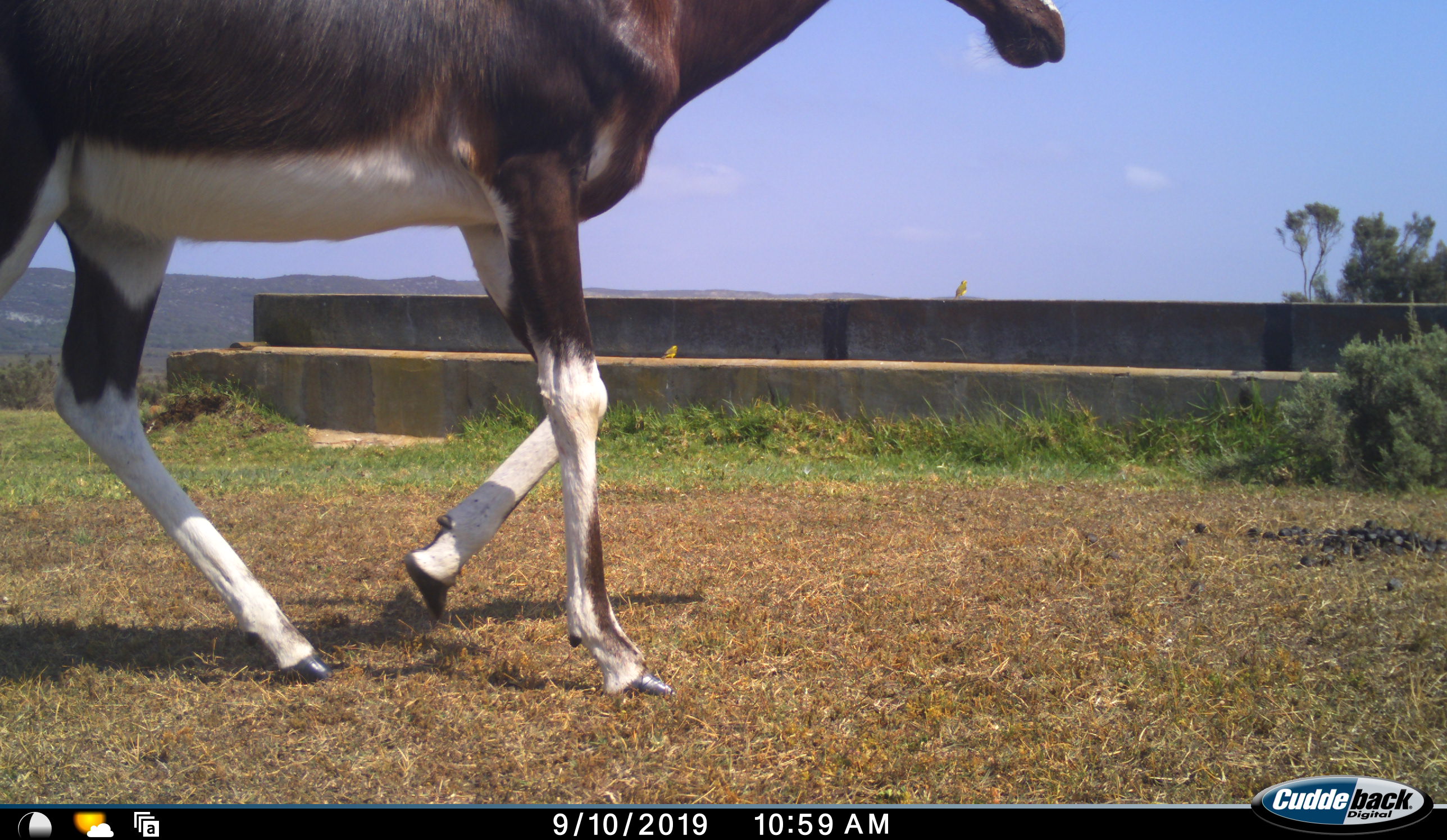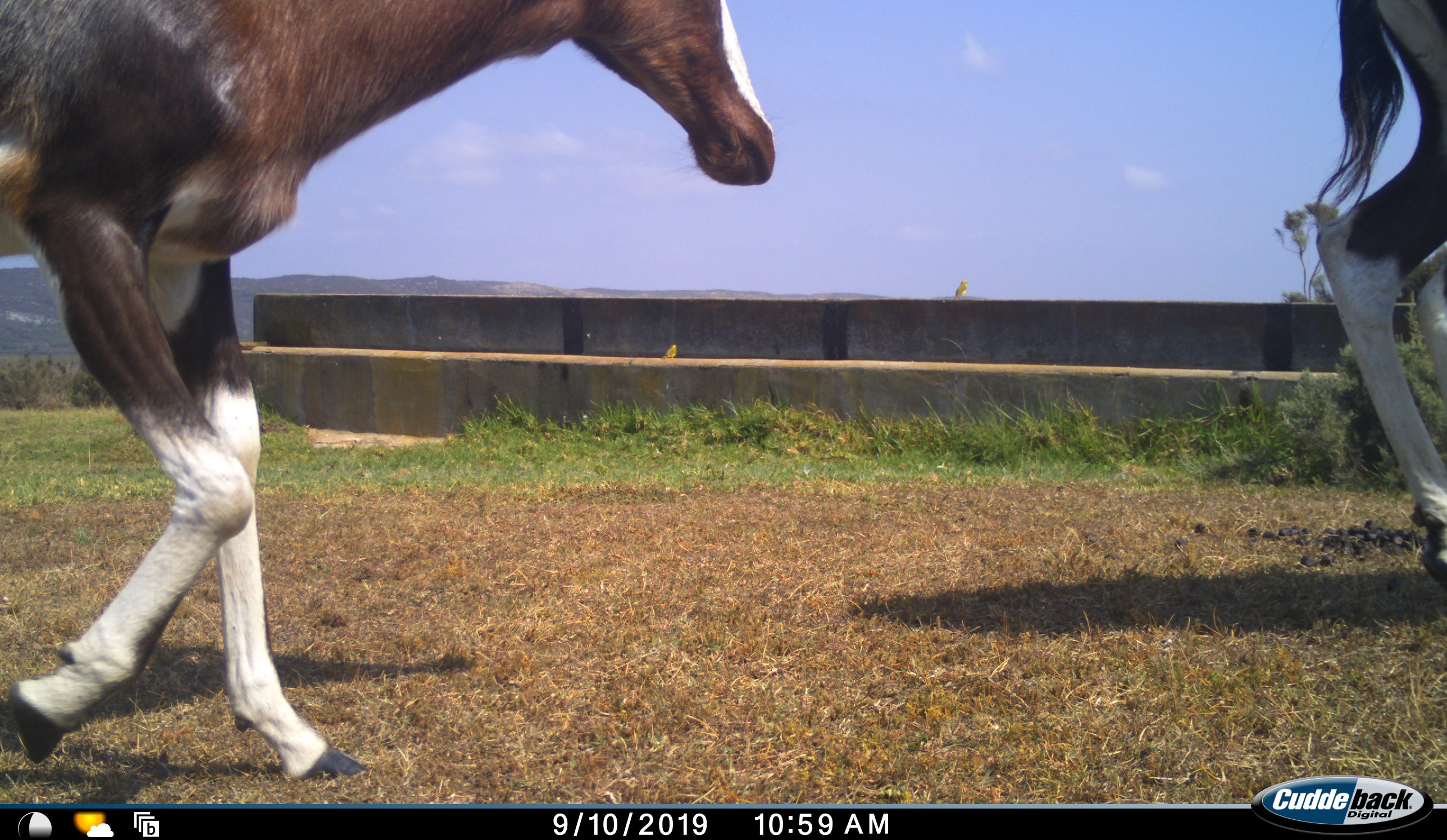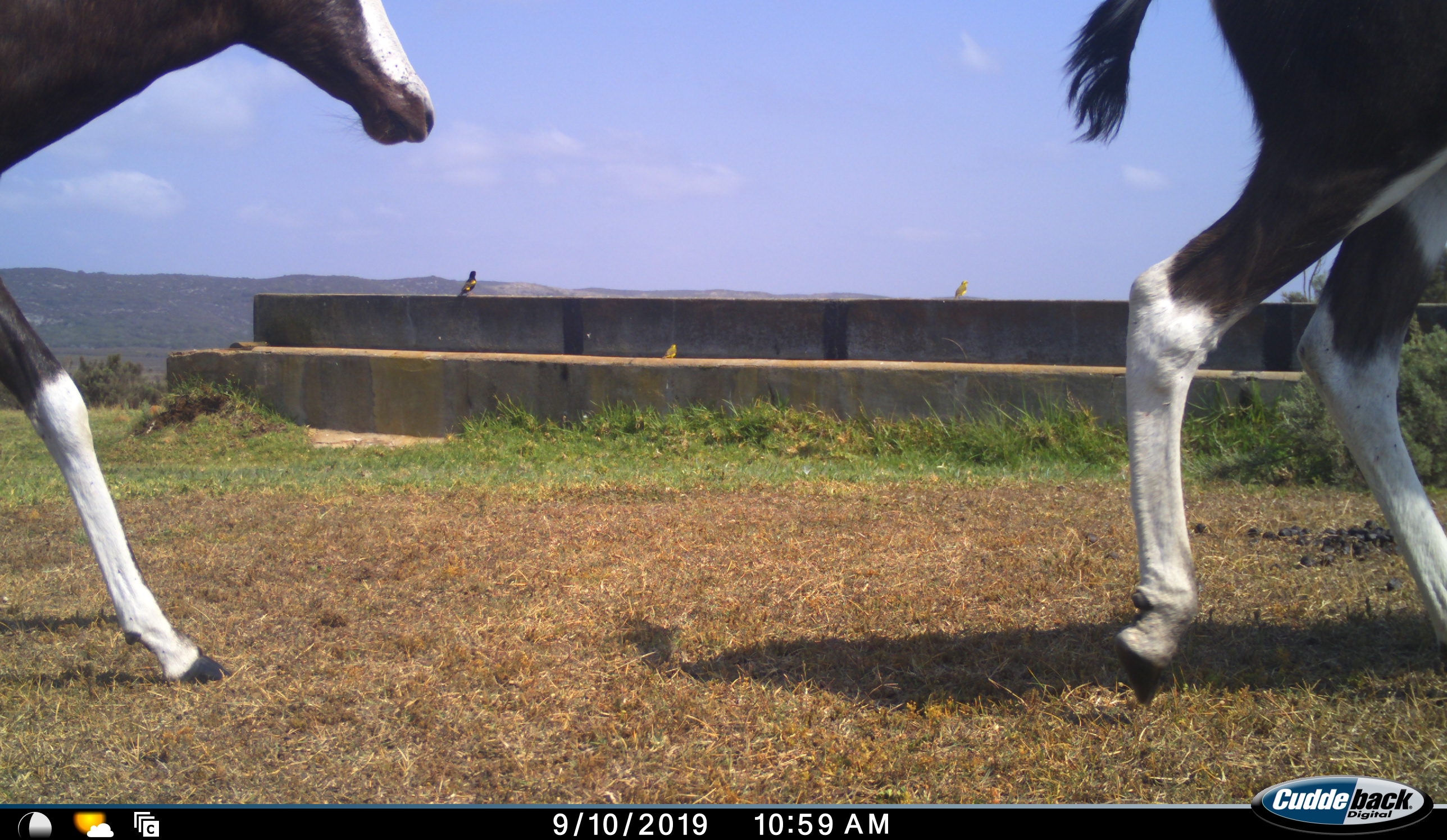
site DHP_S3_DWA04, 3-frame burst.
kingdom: Animalia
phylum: Chordata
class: Aves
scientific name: Aves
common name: bird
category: birdother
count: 3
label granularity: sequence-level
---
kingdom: Animalia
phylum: Chordata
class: Mammalia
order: Artiodactyla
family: Bovidae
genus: Damaliscus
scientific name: Damaliscus pygargus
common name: bontebok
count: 2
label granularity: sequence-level